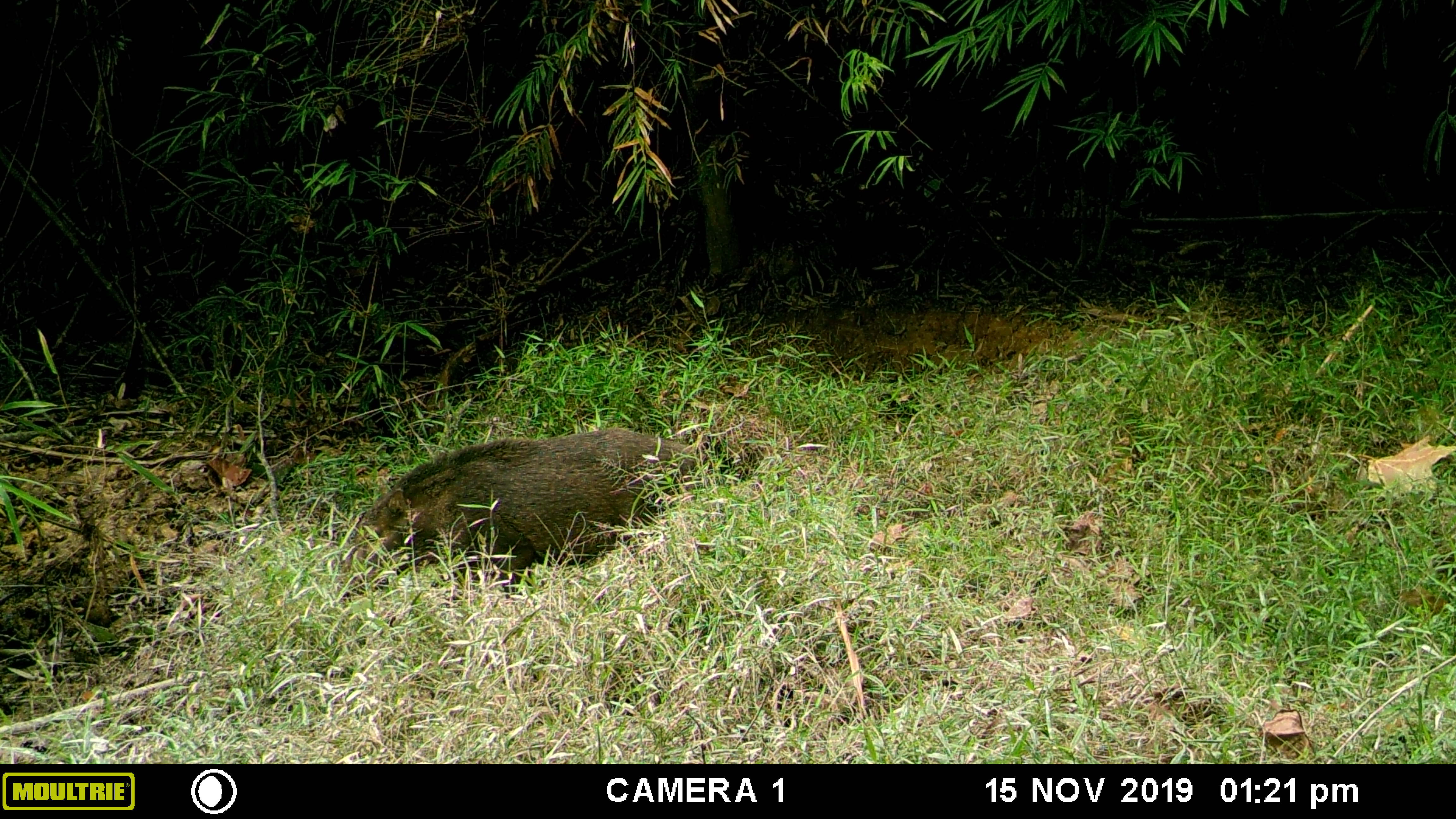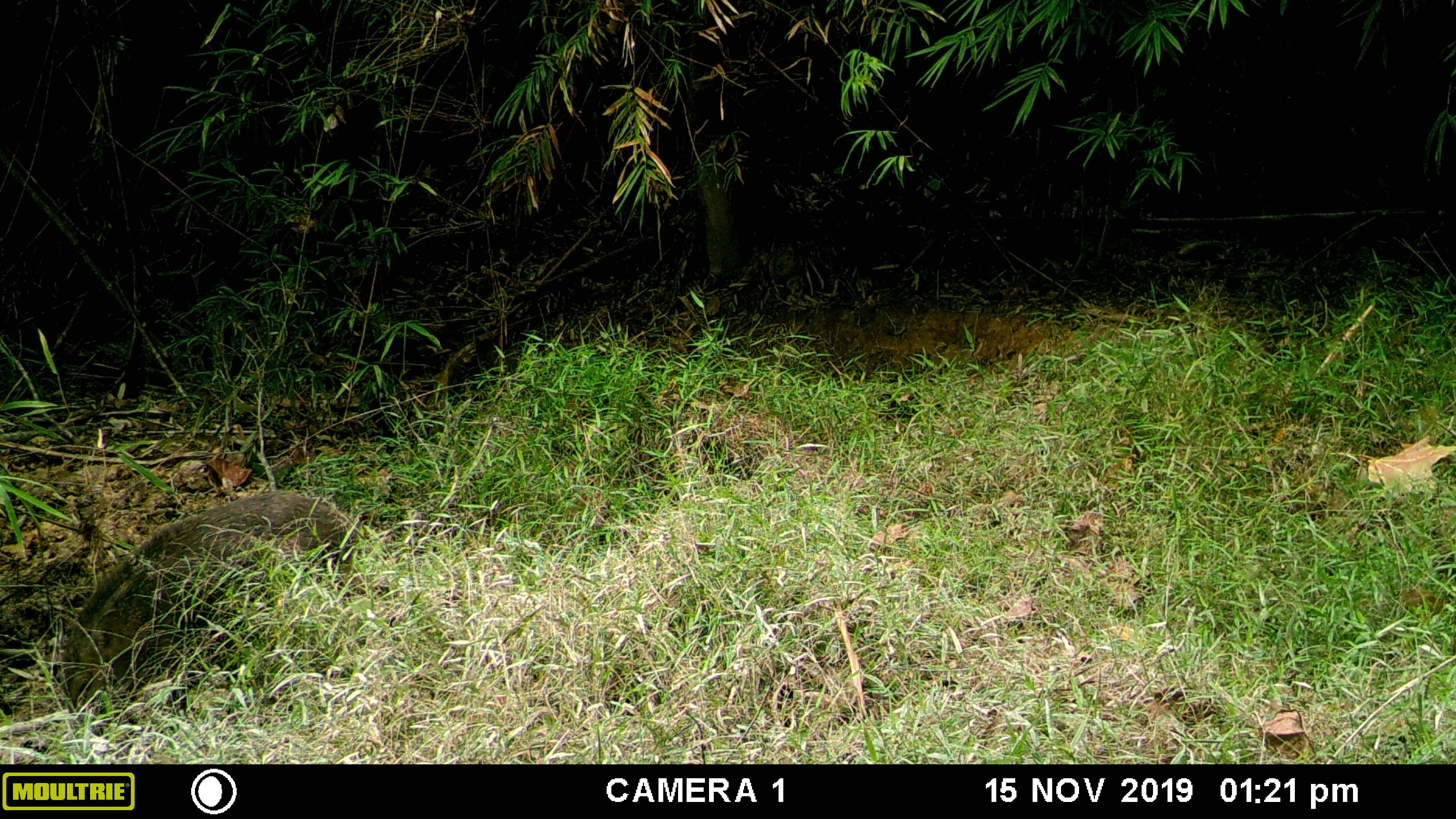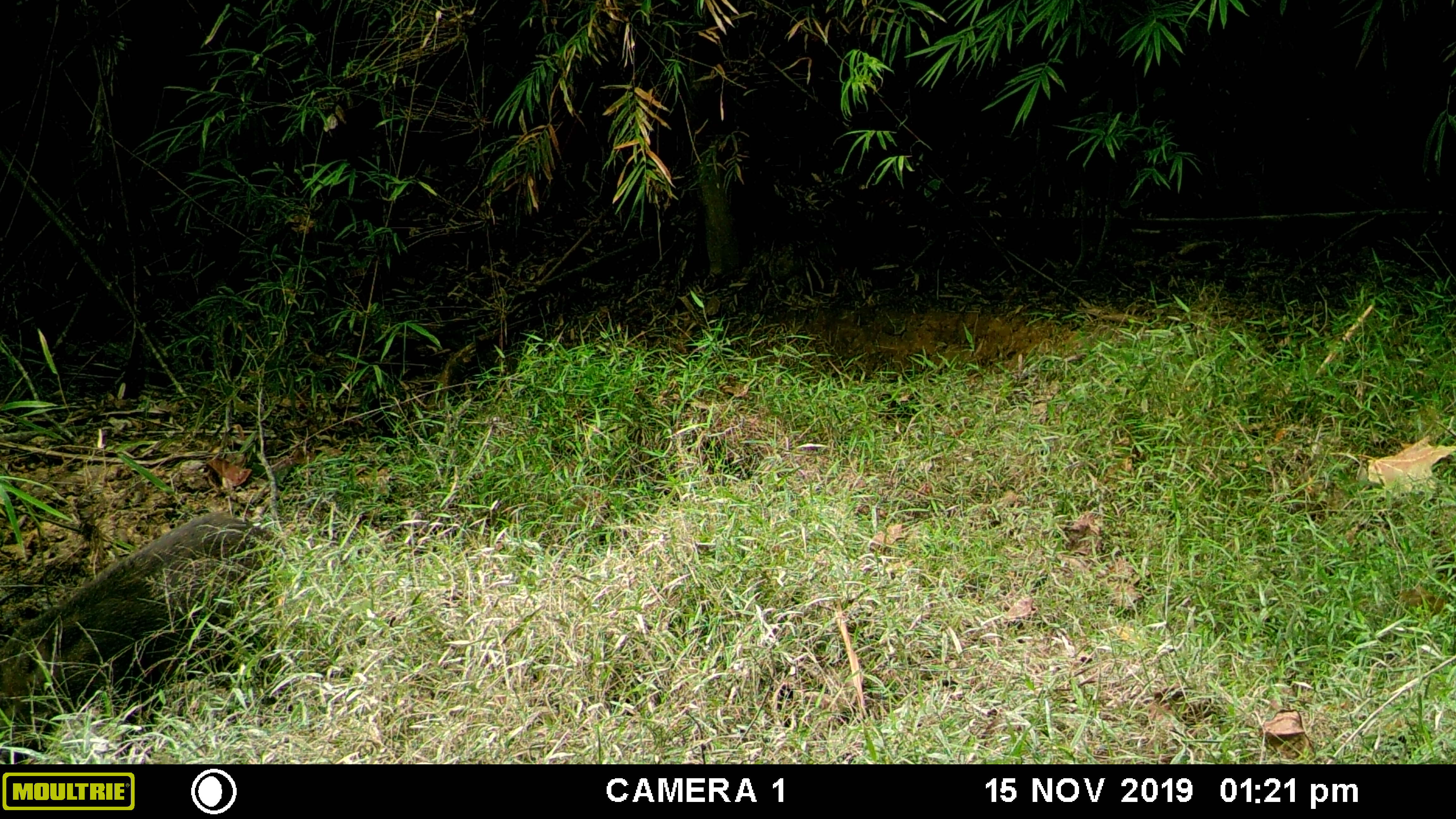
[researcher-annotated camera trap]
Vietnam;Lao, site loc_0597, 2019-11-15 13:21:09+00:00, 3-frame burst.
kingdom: Animalia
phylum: Chordata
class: Mammalia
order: Artiodactyla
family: Suidae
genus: Sus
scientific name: Sus scrofa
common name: eurasian wild pig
Eurasian wild pig (Sus scrofa). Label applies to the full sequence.